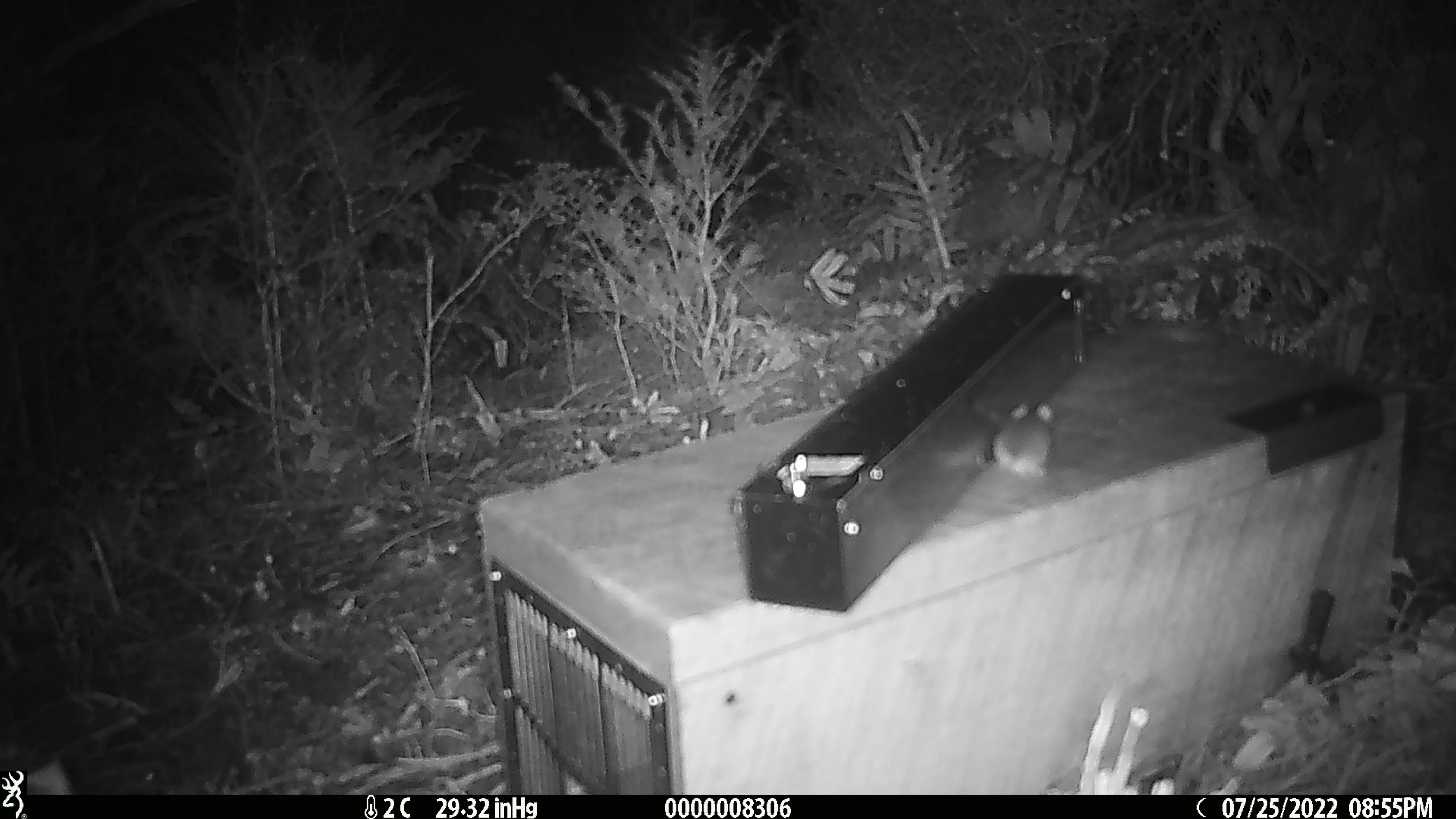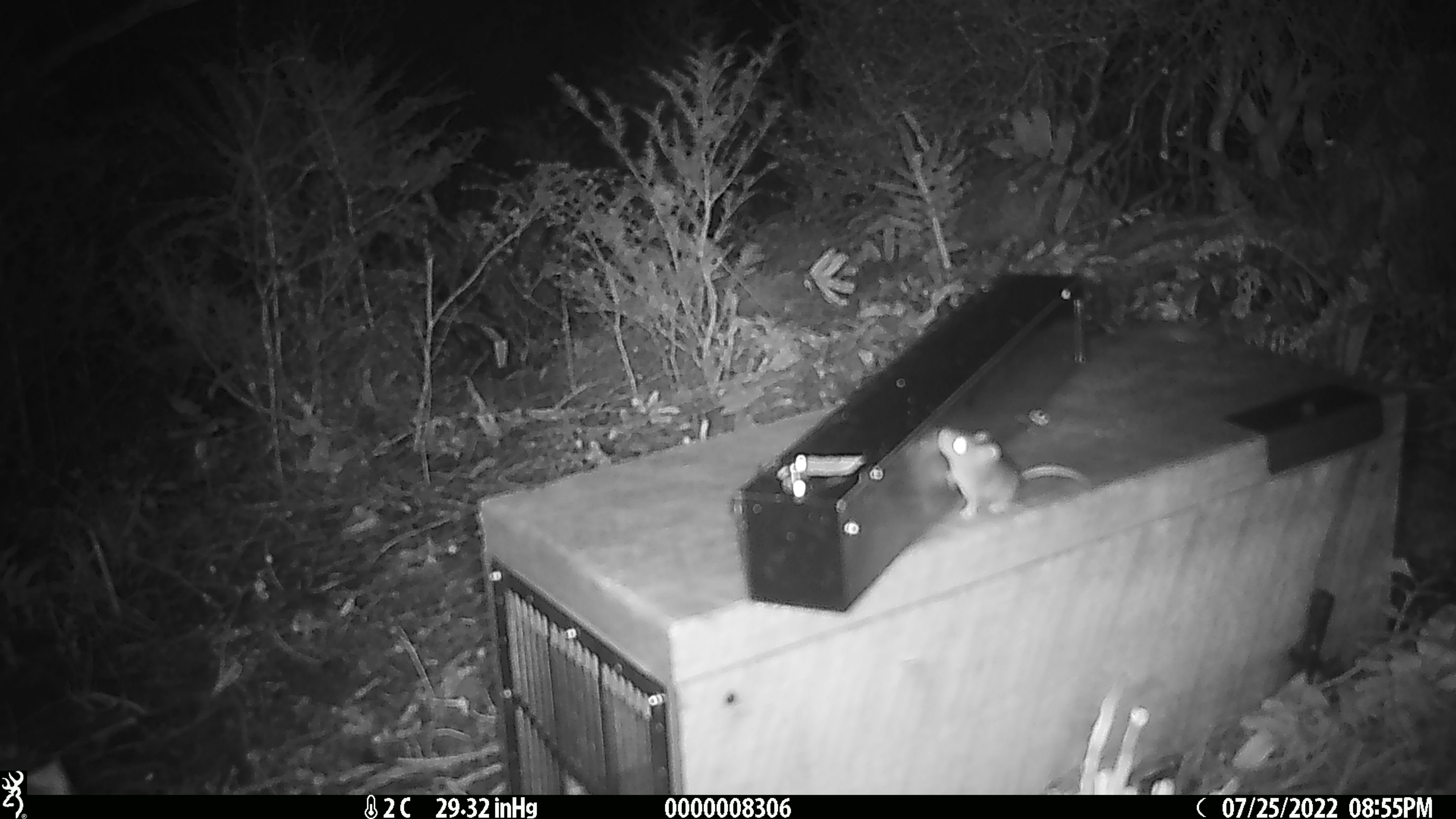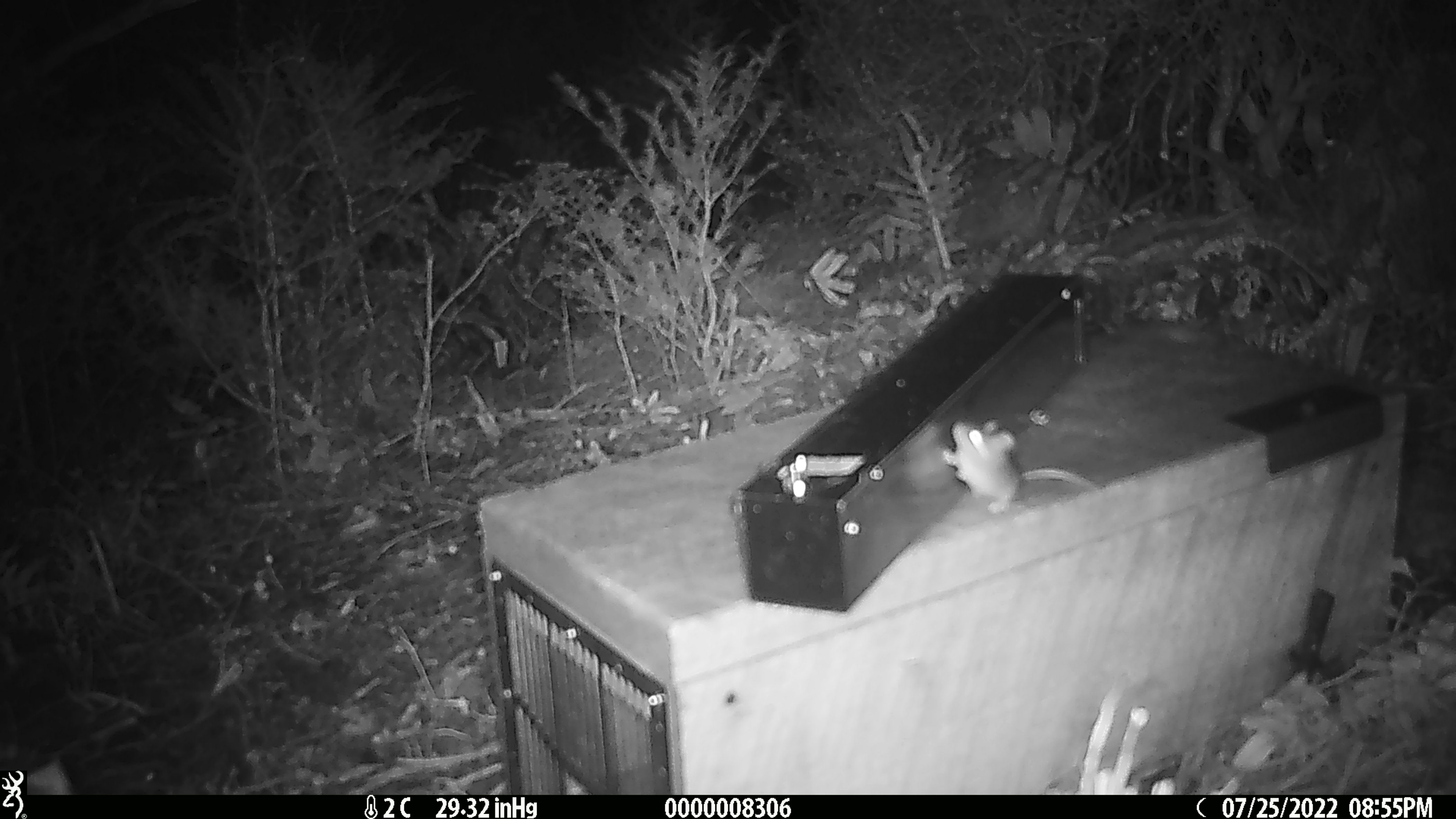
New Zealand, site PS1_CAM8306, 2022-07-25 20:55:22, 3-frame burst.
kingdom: Animalia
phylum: Chordata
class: Mammalia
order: Rodentia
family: Muridae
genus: Mus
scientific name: Mus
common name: mouse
Mouse (Mus).